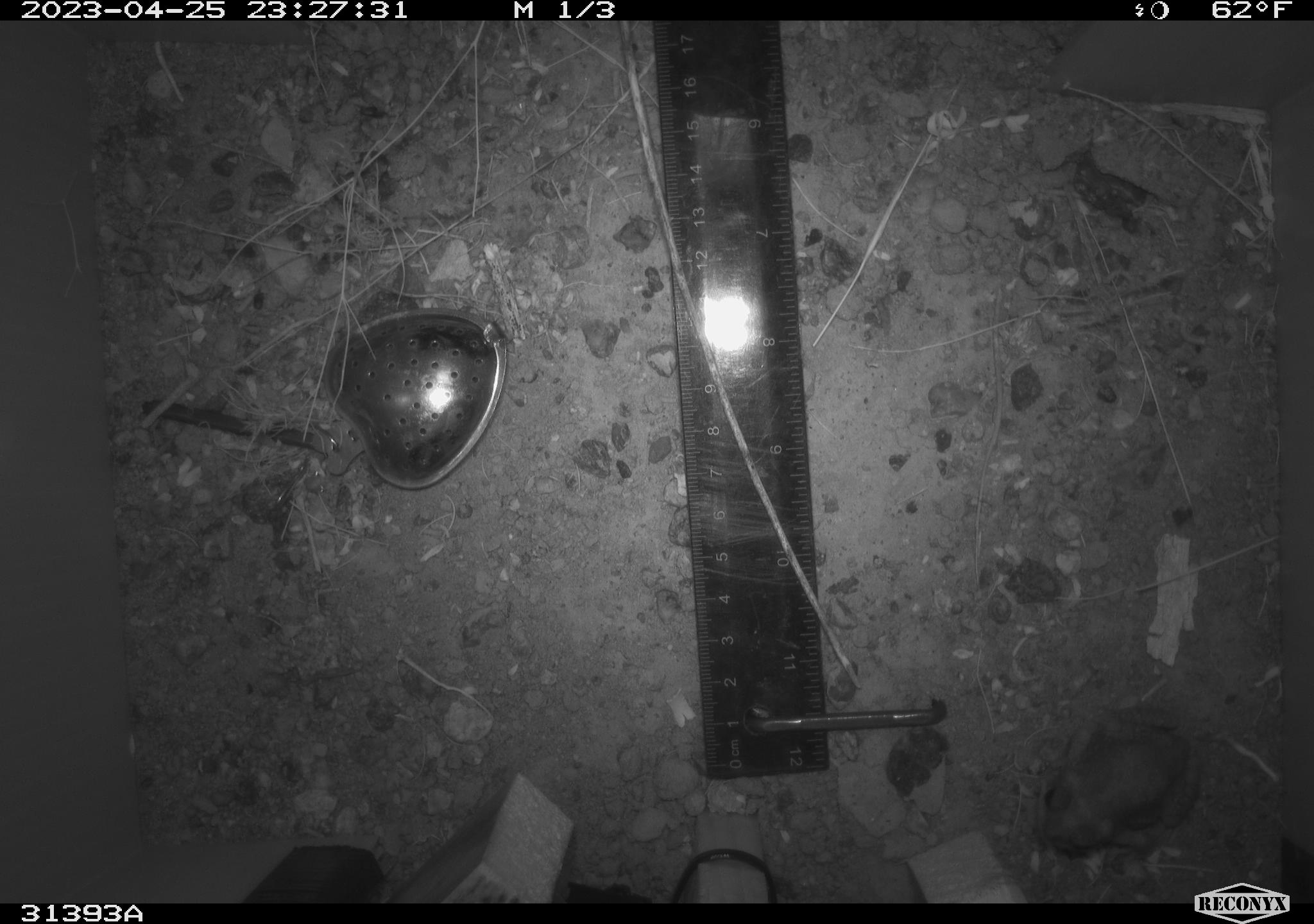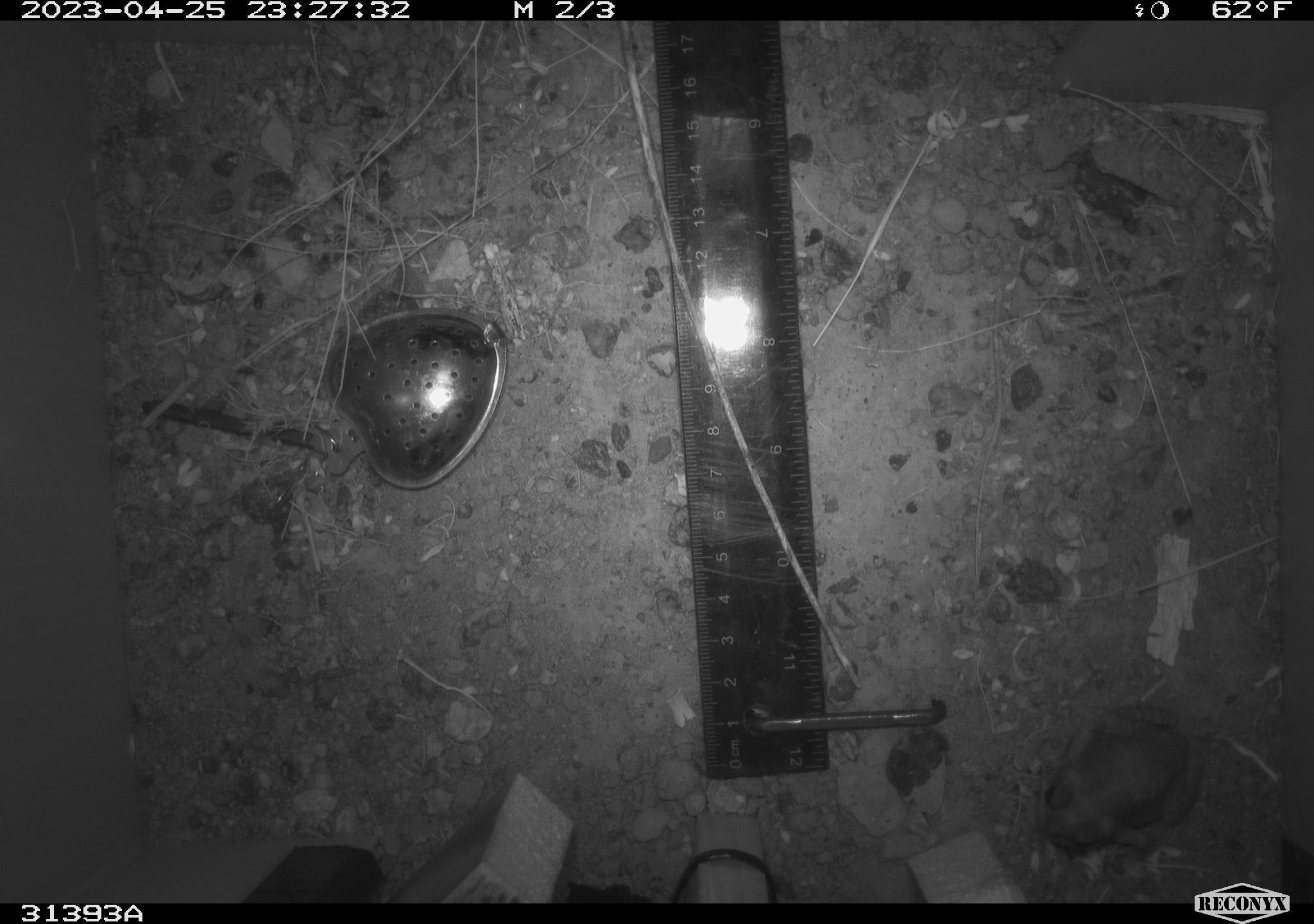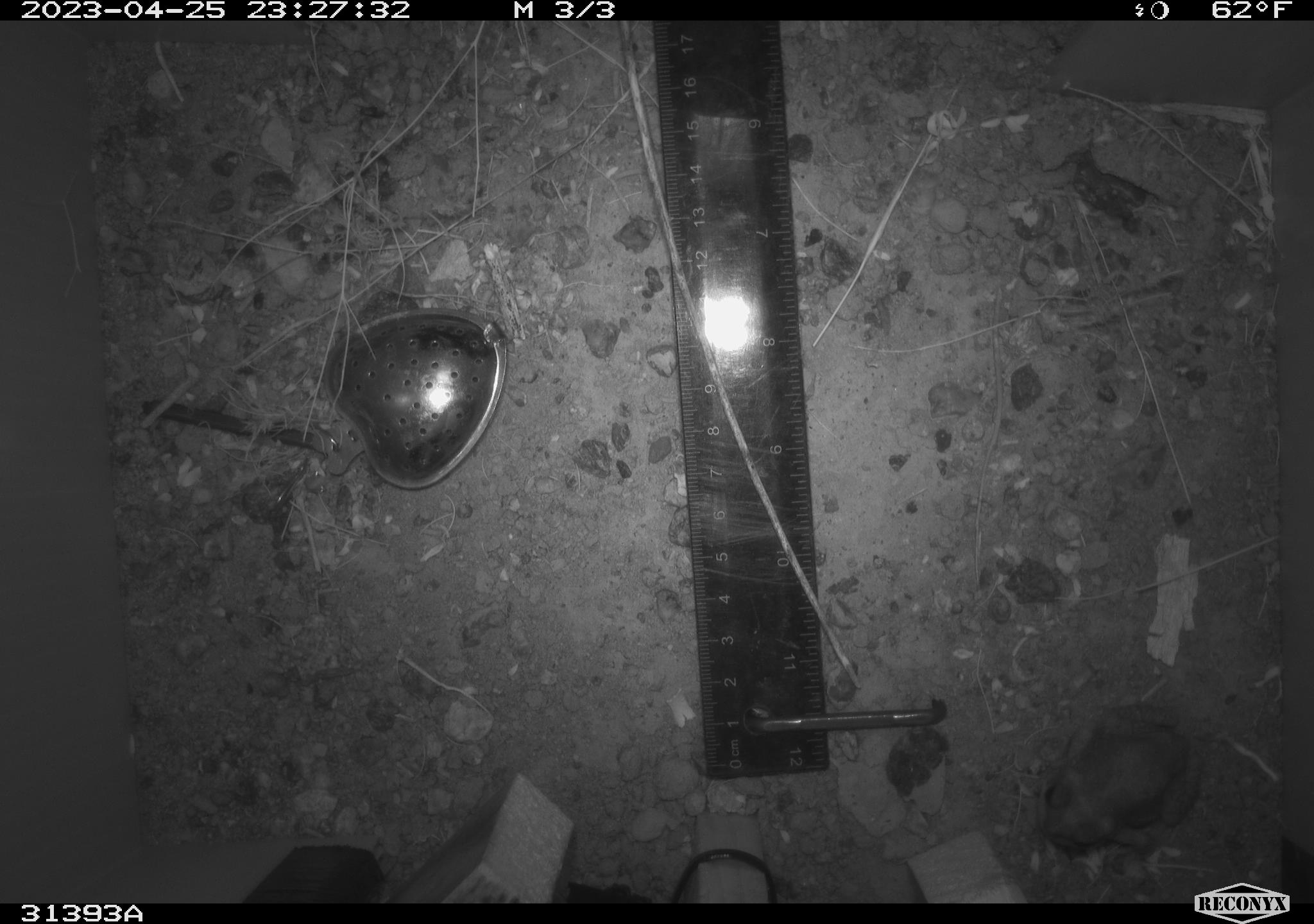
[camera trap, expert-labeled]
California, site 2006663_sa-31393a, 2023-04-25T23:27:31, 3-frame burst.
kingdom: Animalia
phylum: Chordata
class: Amphibia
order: Anura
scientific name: Anura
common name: frogs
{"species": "frogs (Anura)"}